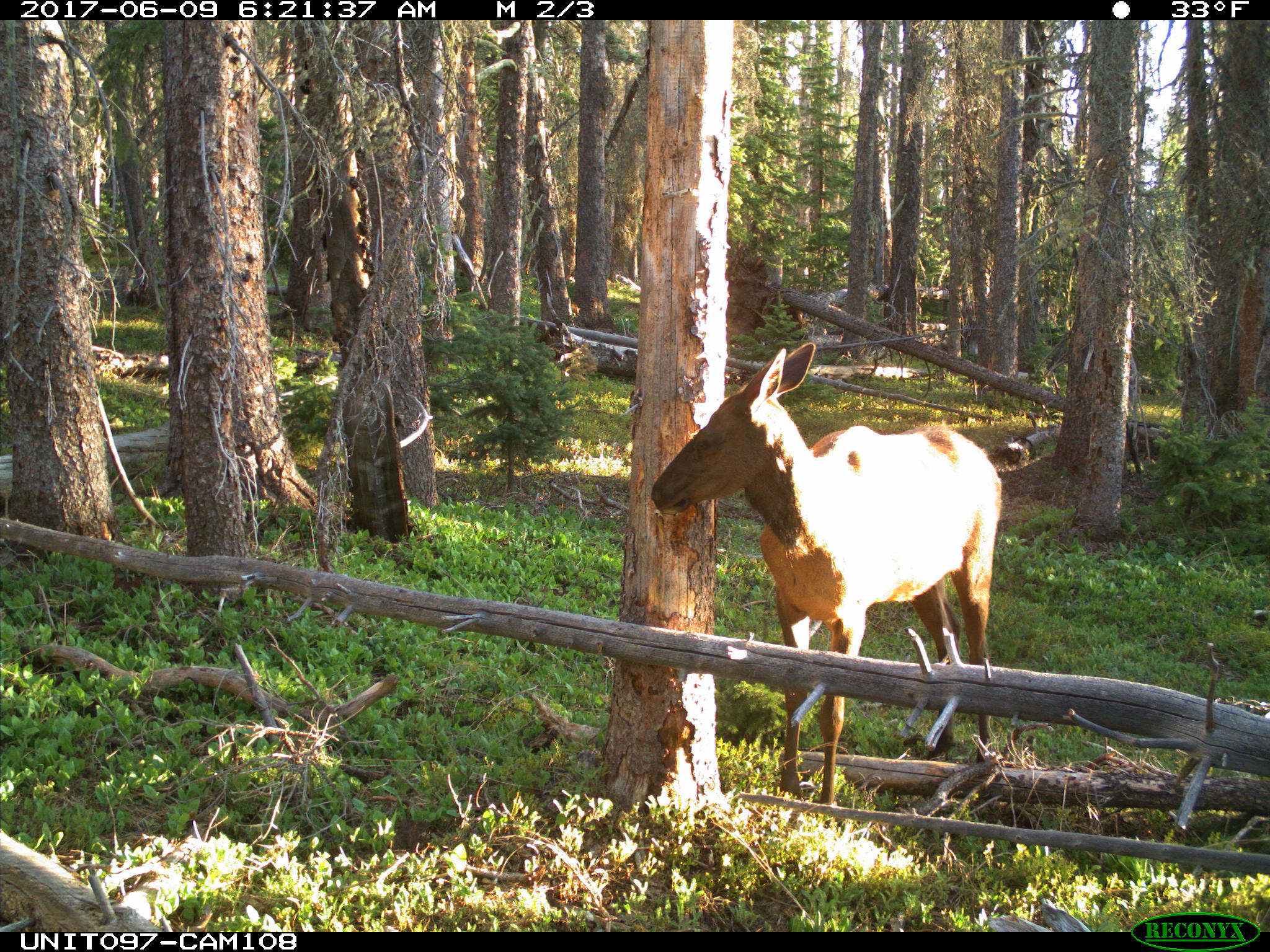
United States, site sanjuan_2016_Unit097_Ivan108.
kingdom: Animalia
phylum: Chordata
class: Mammalia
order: Artiodactyla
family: Cervidae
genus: Cervus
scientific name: Cervus elaphus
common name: red deer